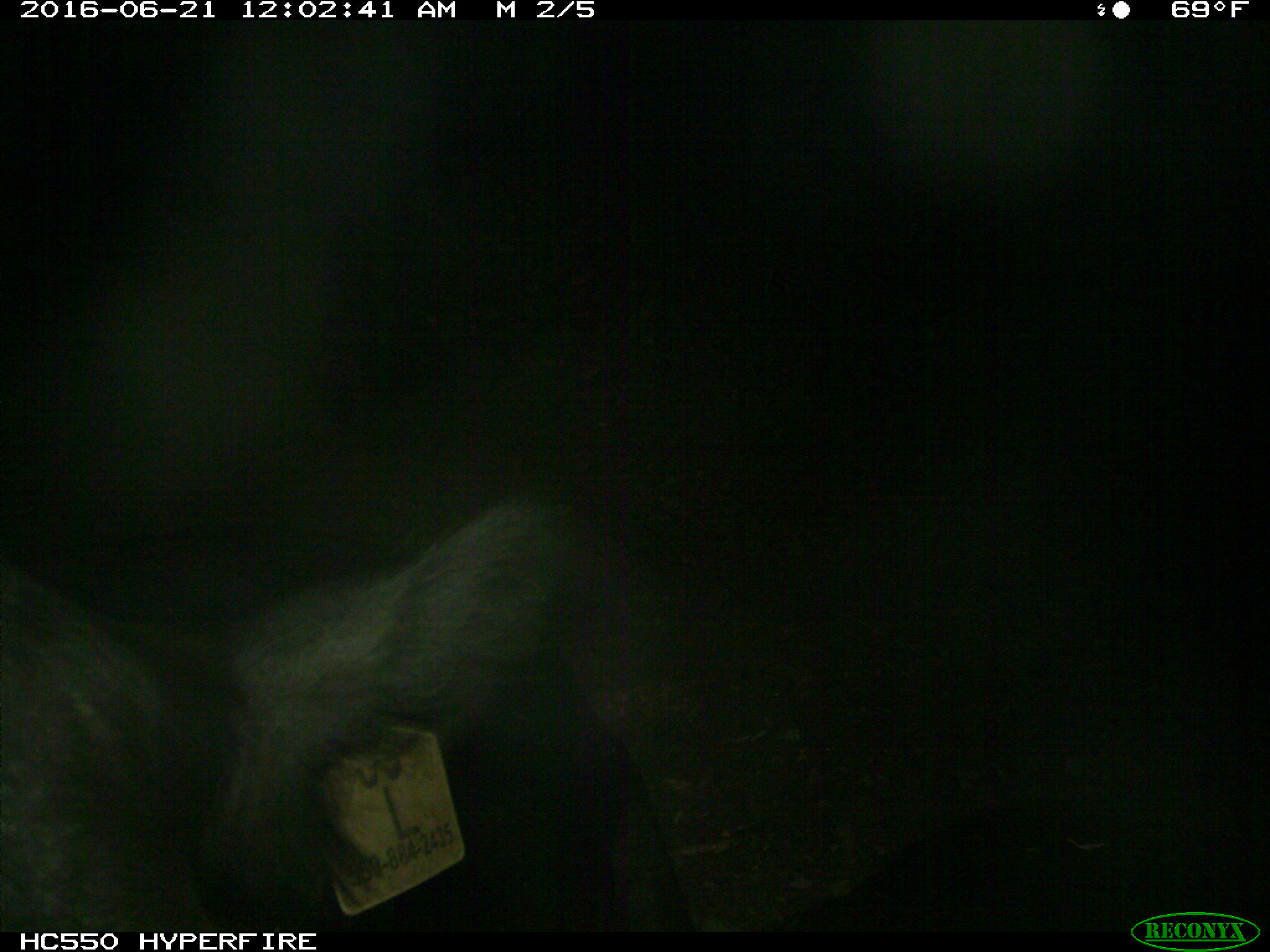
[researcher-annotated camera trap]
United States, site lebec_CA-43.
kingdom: Animalia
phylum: Chordata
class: Mammalia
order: Artiodactyla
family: Bovidae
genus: Bos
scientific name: Bos taurus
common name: domestic cow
Bos taurus (domestic cow).